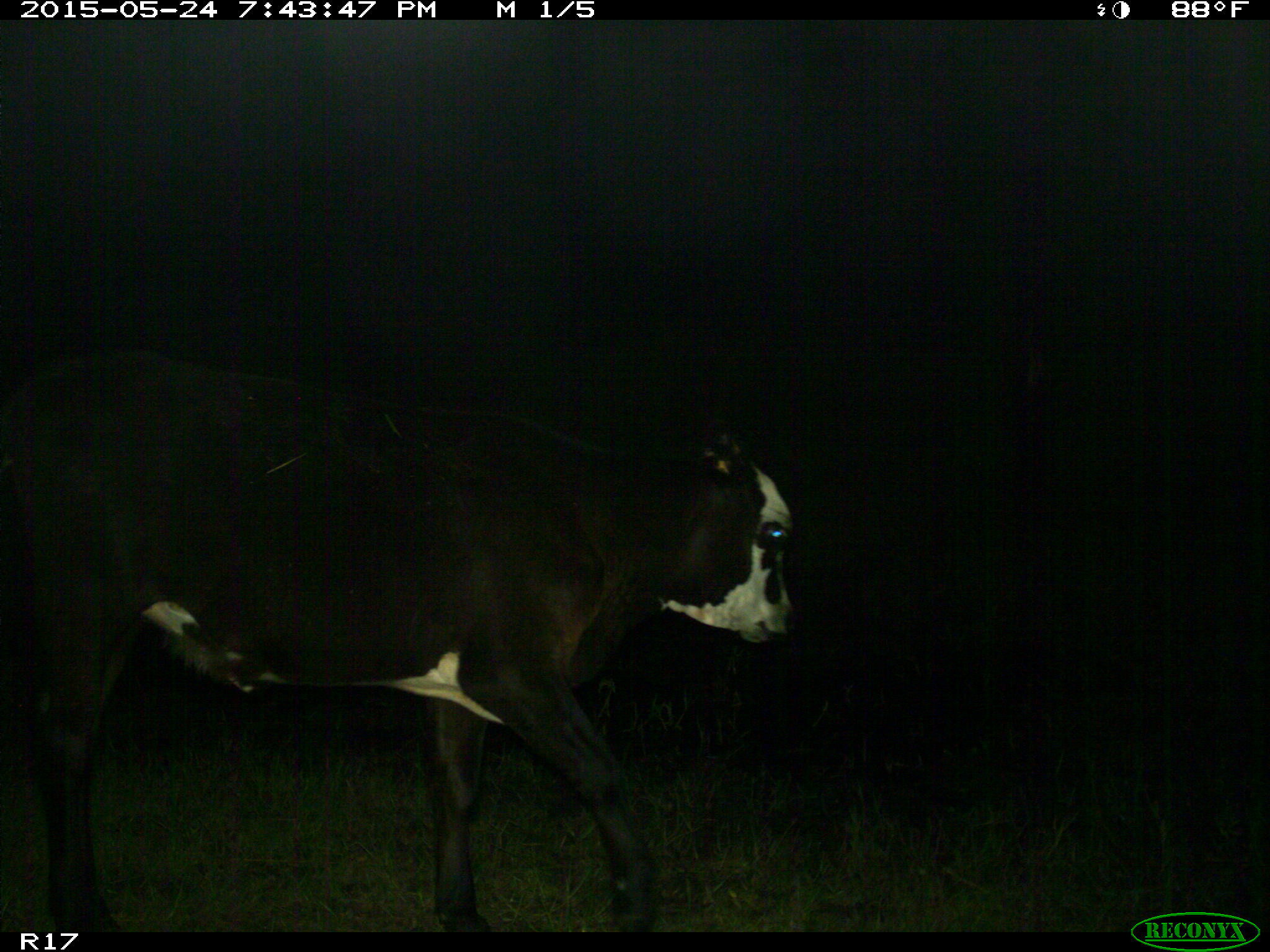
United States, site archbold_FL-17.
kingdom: Animalia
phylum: Chordata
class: Mammalia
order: Artiodactyla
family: Bovidae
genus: Bos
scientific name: Bos taurus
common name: domestic cow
Bos taurus (domestic cow).